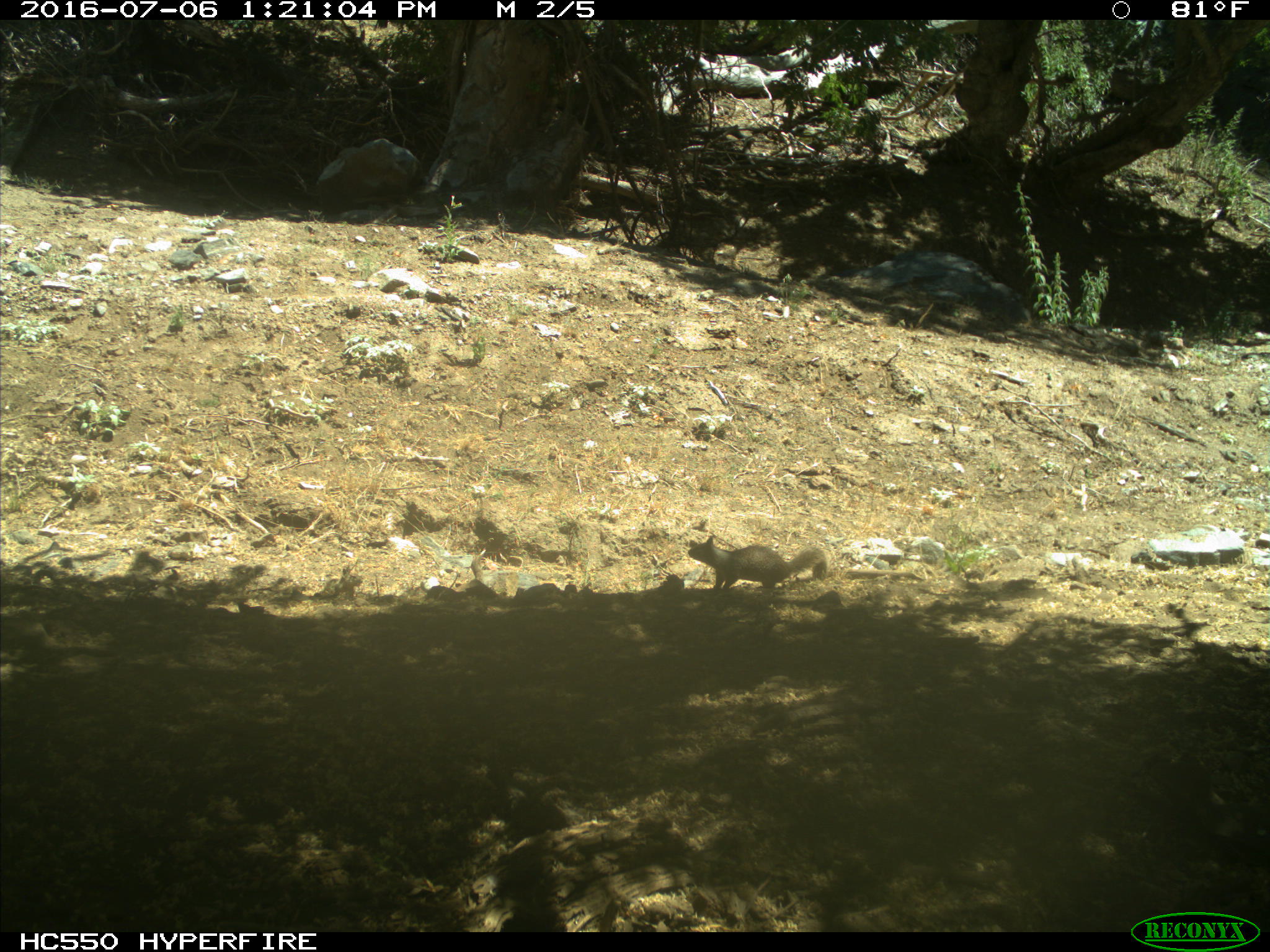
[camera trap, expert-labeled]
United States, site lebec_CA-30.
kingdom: Animalia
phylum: Chordata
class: Mammalia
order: Rodentia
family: Sciuridae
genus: Otospermophilus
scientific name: Otospermophilus beecheyi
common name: california ground squirrel